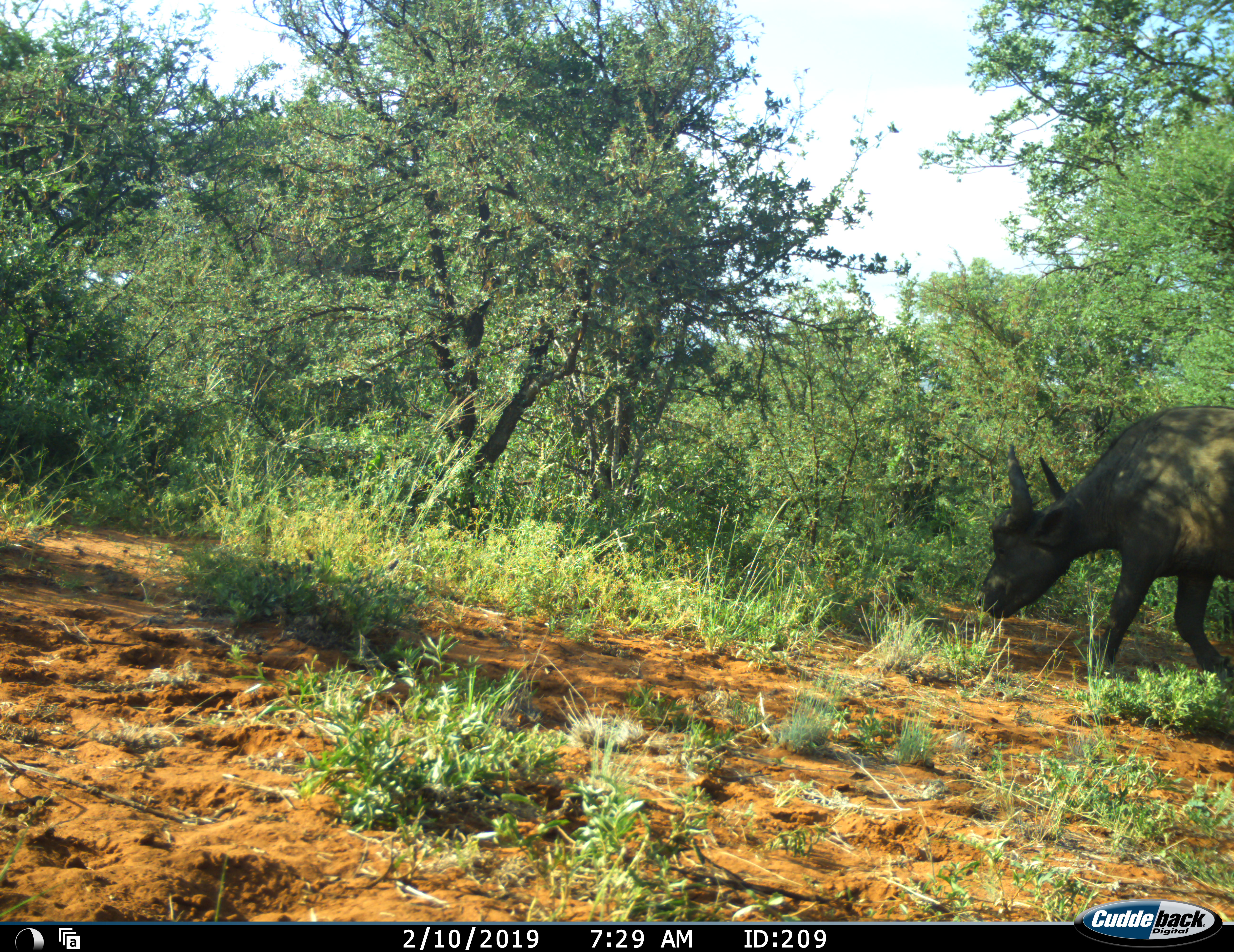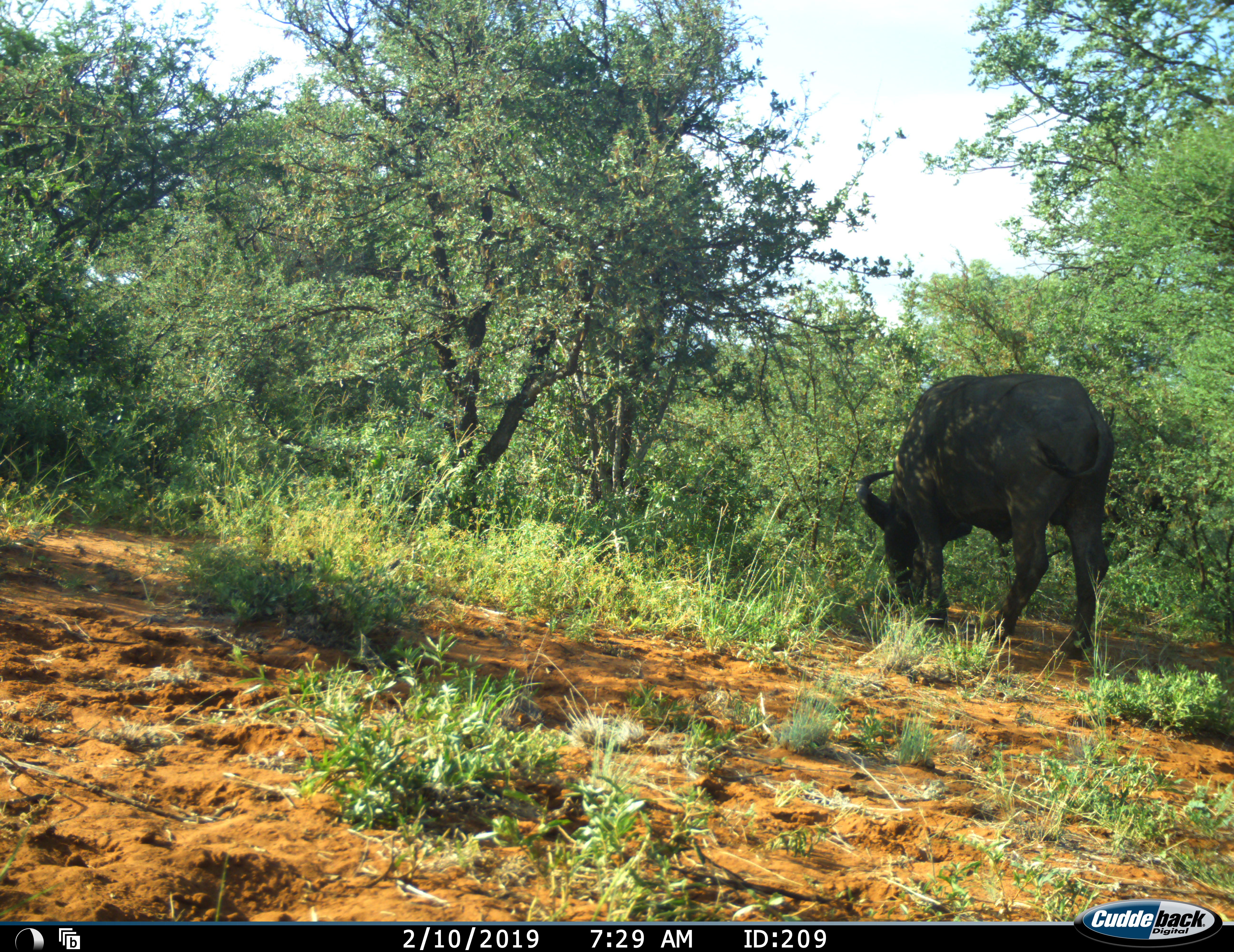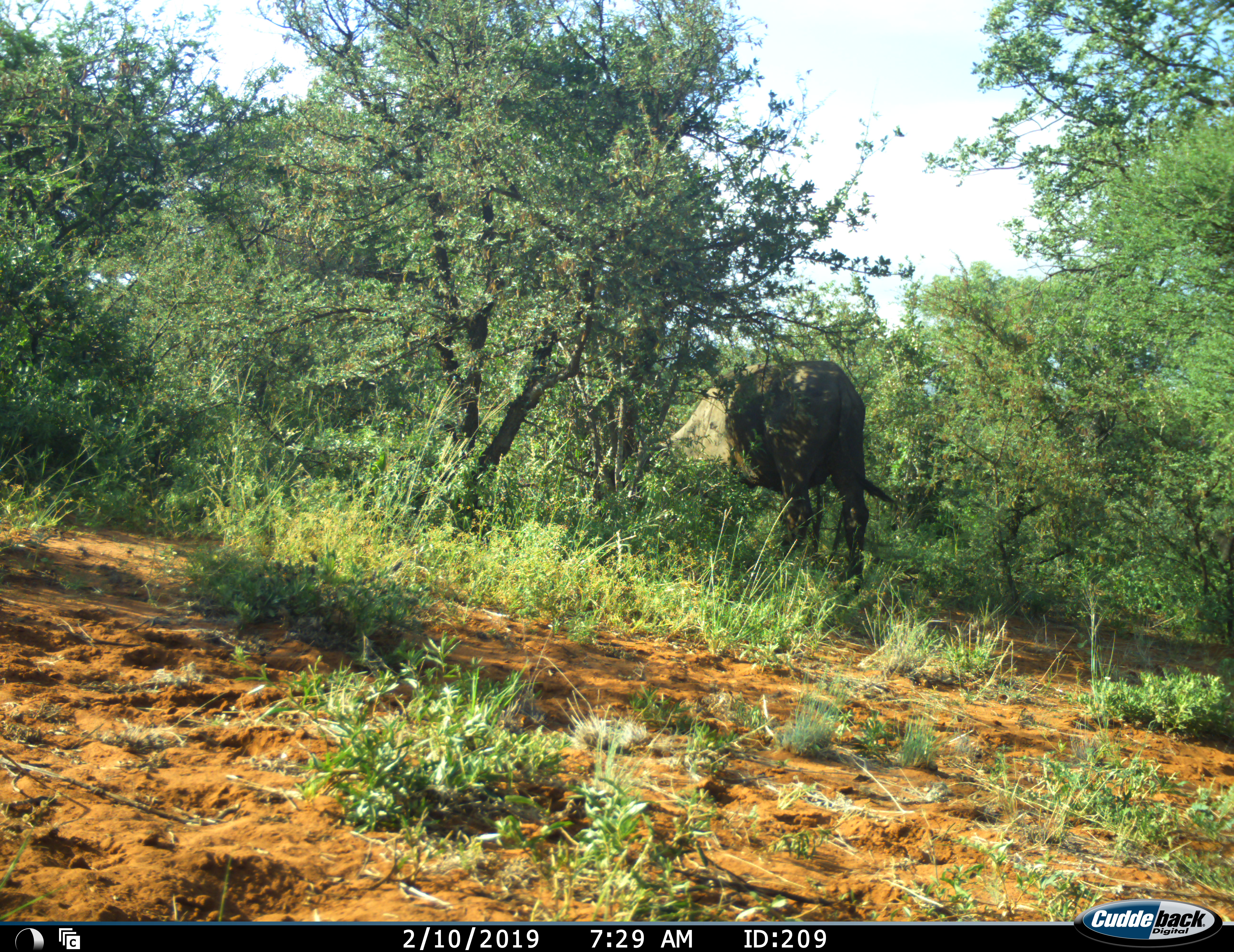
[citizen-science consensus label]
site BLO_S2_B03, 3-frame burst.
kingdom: Animalia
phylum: Chordata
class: Mammalia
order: Artiodactyla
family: Bovidae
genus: Syncerus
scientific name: Syncerus caffer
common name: african buffalo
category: buffalo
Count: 1.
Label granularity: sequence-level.